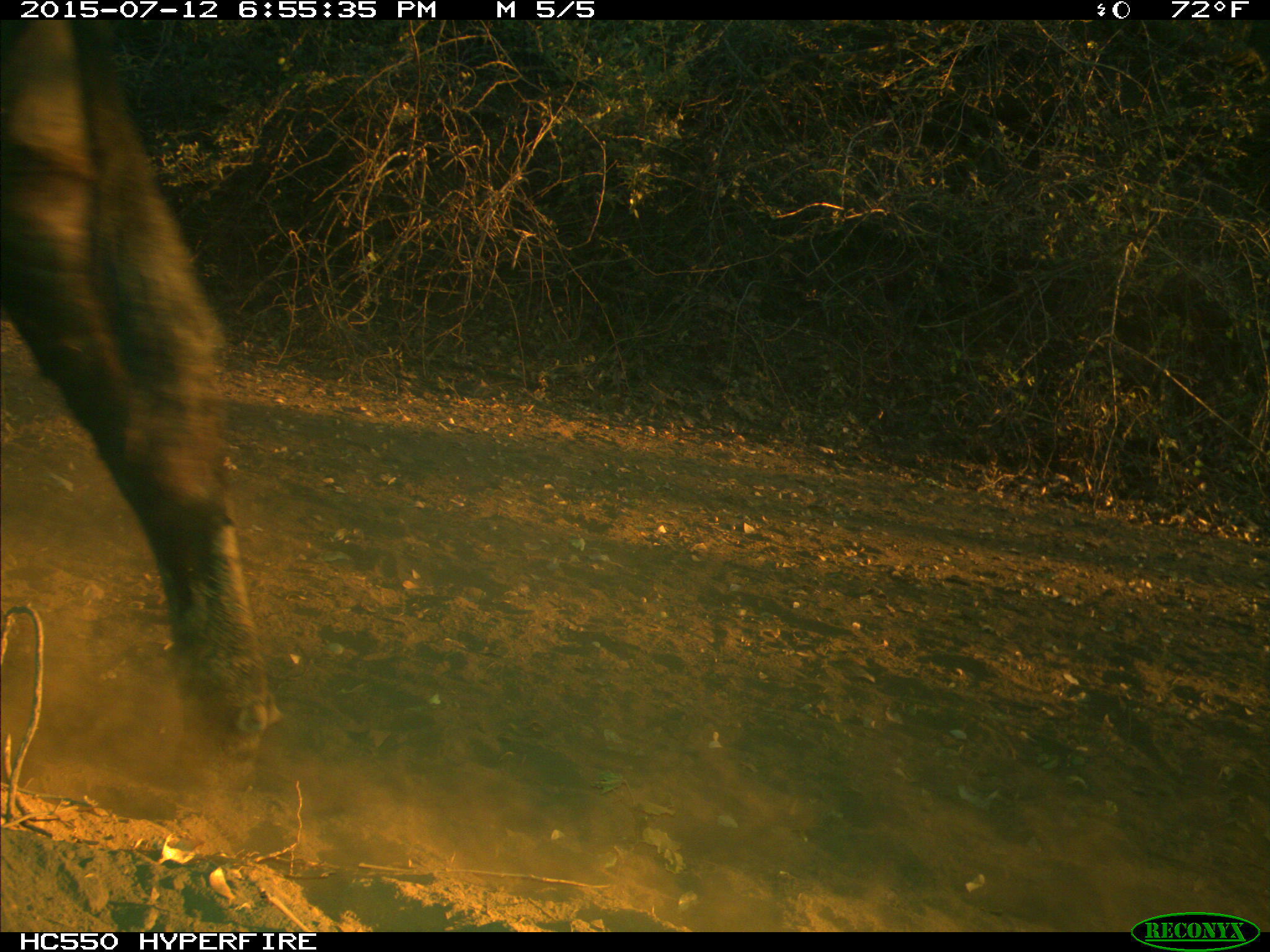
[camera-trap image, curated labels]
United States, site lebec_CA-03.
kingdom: Animalia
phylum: Chordata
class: Mammalia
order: Artiodactyla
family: Bovidae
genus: Bos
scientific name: Bos taurus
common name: domestic cow